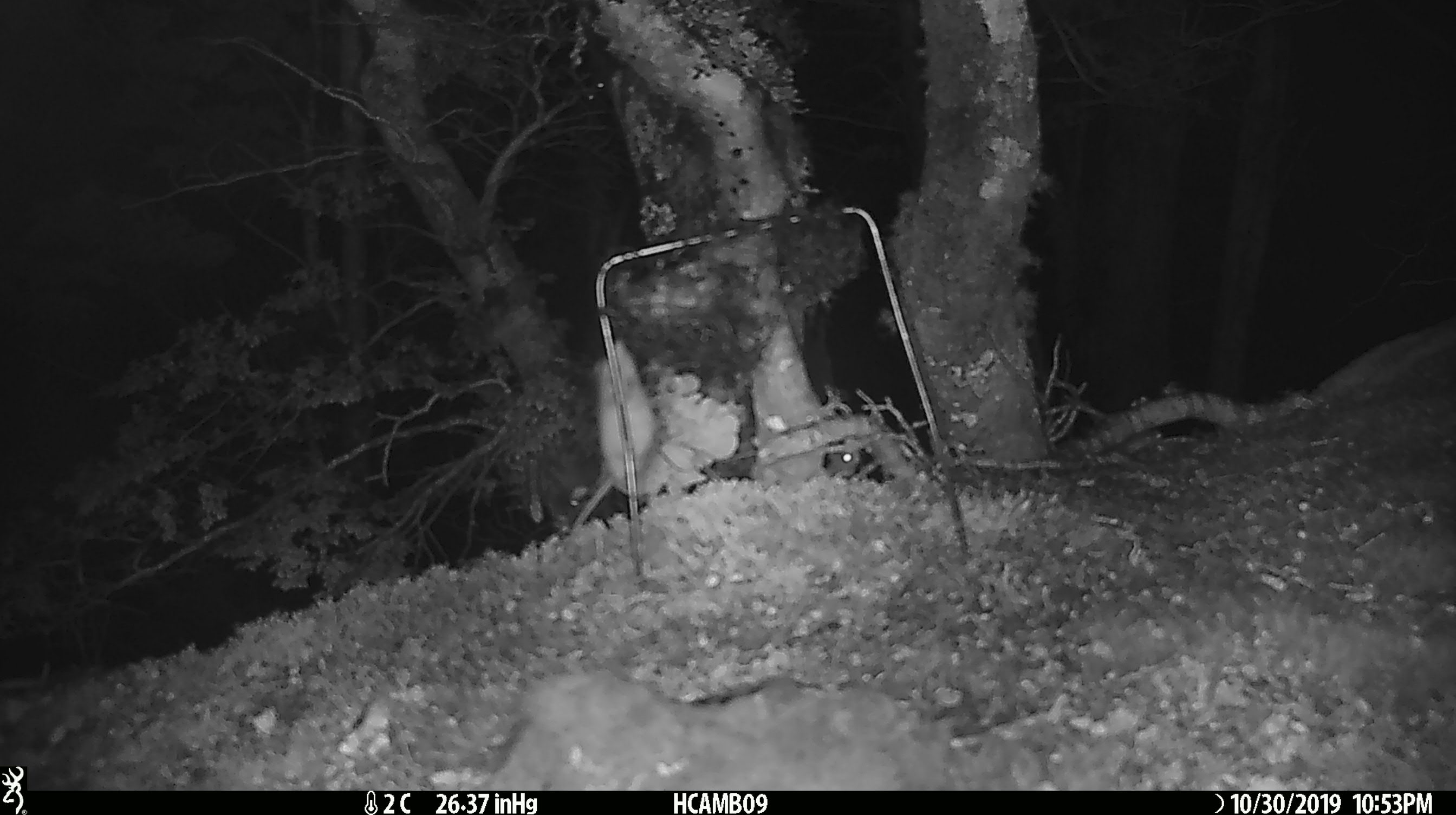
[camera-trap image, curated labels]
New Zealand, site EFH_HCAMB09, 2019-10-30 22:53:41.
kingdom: Animalia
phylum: Chordata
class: Mammalia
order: Rodentia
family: Muridae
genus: Mus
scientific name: Mus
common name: mouse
Mouse (Mus).